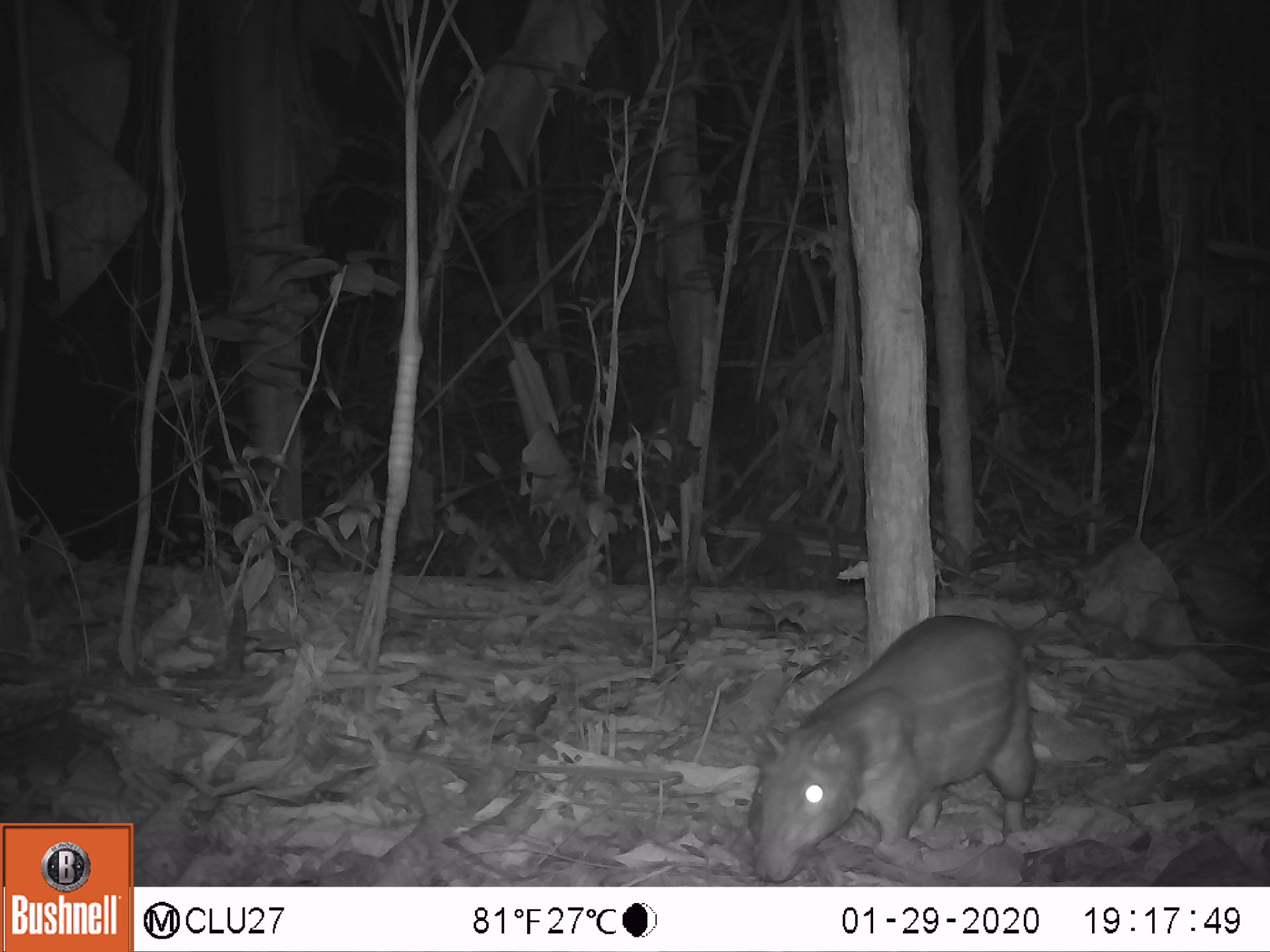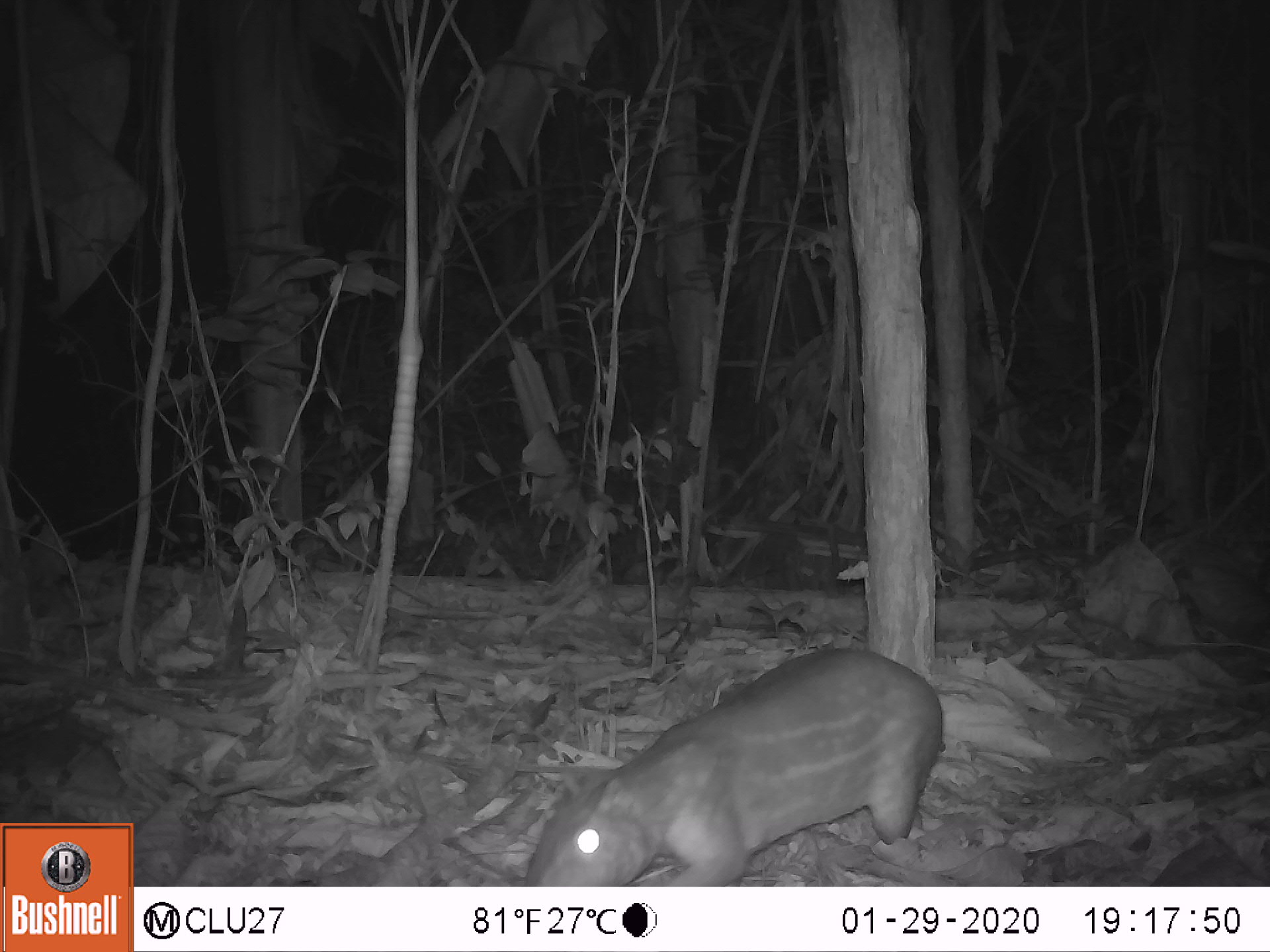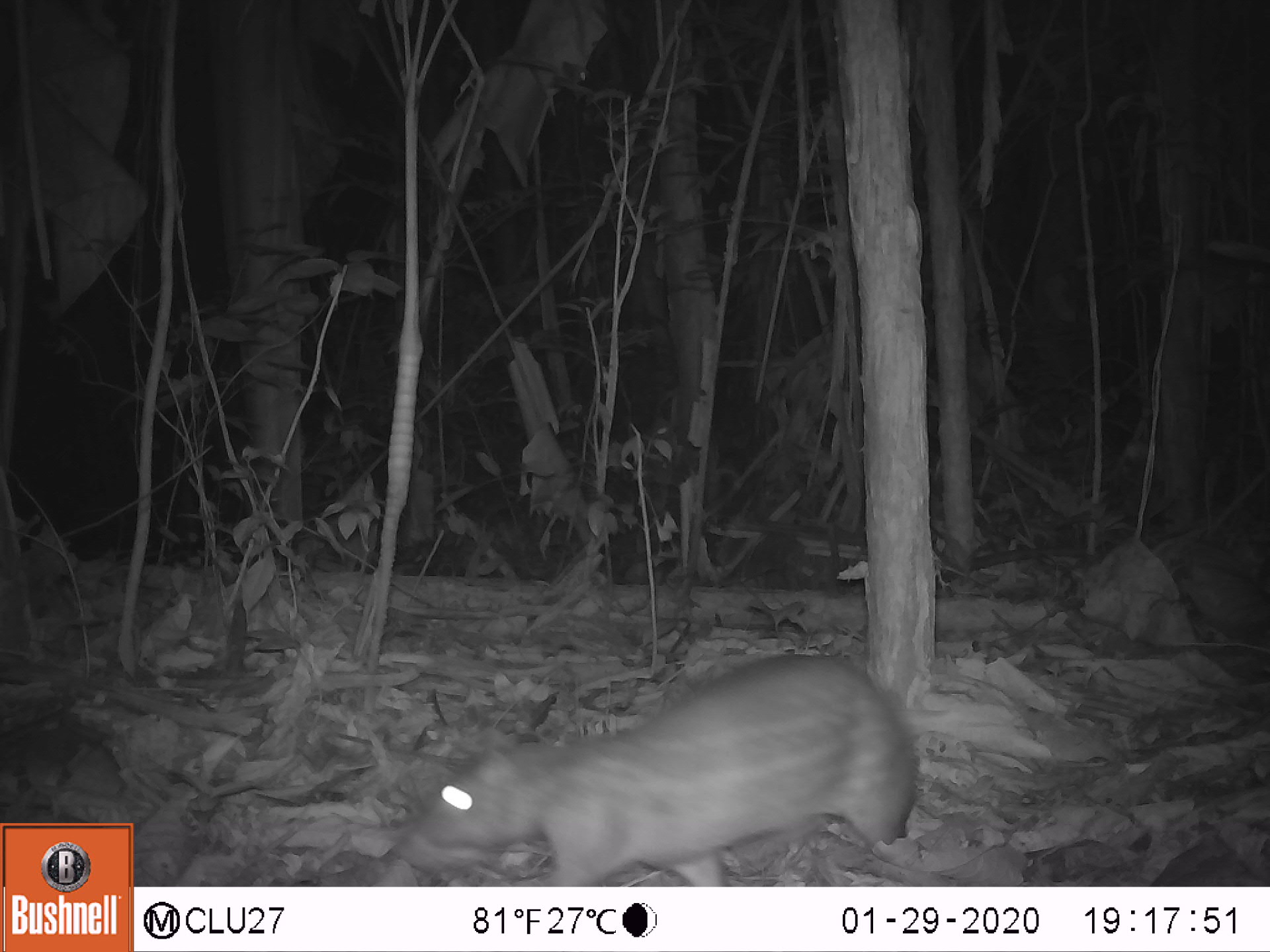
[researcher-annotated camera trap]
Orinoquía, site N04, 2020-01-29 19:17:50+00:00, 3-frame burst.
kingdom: Animalia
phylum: Chordata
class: Mammalia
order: Rodentia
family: Cuniculidae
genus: Cuniculus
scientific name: Cuniculus paca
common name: spotted paca